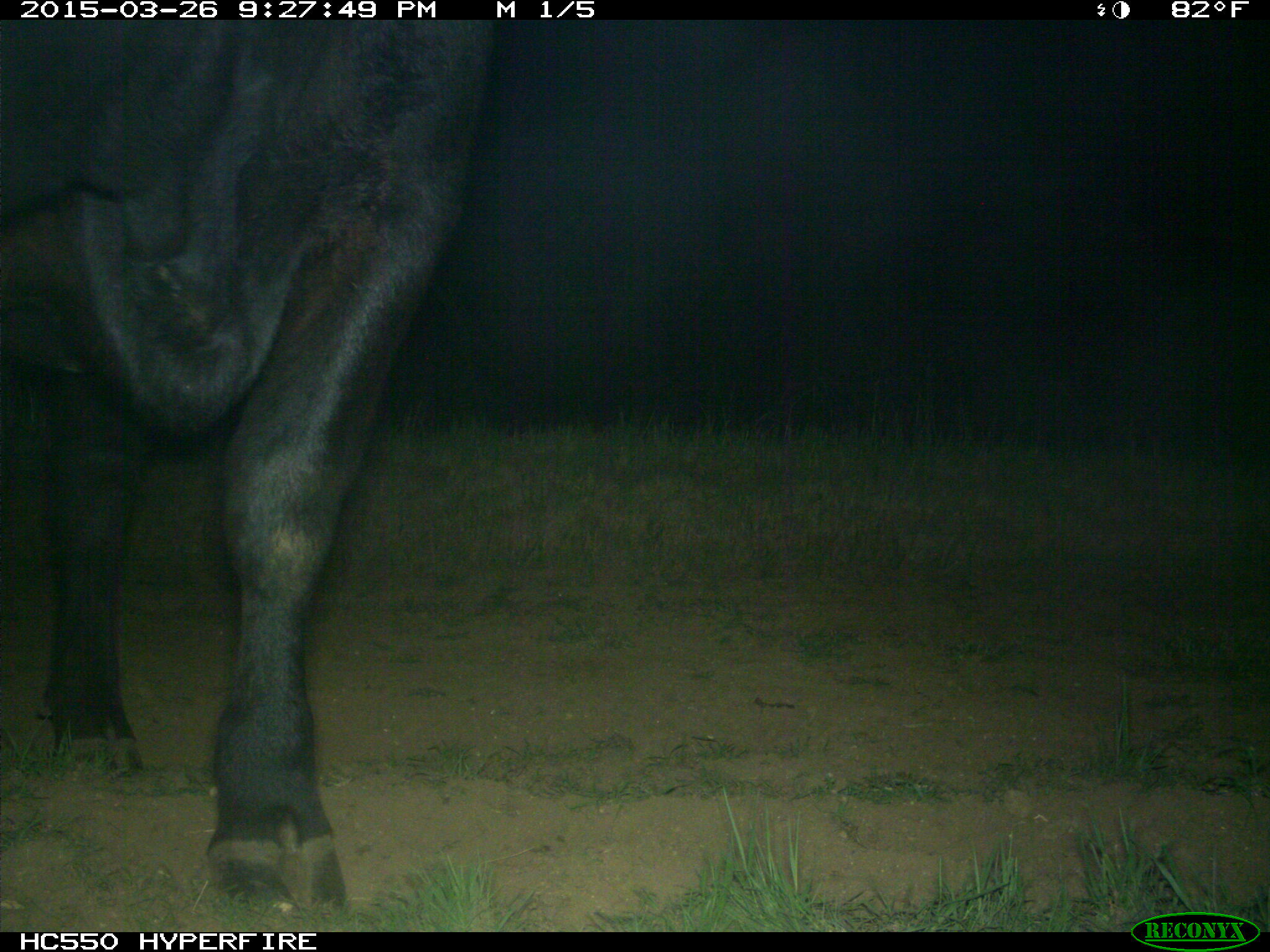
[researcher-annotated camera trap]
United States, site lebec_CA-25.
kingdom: Animalia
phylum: Chordata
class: Mammalia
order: Artiodactyla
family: Bovidae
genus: Bos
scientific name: Bos taurus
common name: domestic cow